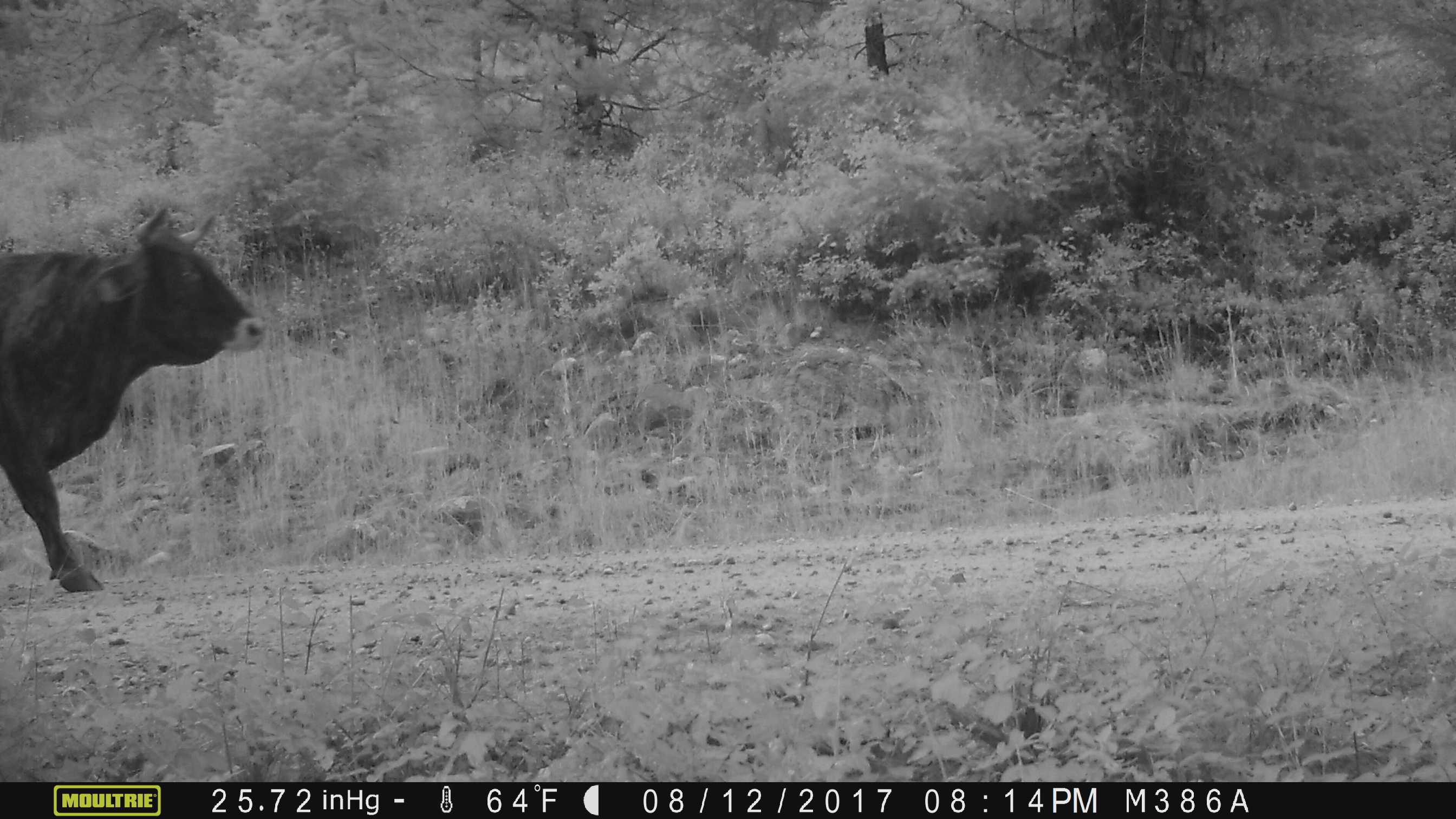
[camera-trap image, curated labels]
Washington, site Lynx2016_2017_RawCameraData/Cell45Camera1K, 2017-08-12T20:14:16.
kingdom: Animalia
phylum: Chordata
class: Mammalia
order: Artiodactyla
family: Bovidae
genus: Bos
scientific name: Bos taurus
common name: domestic cattle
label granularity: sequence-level